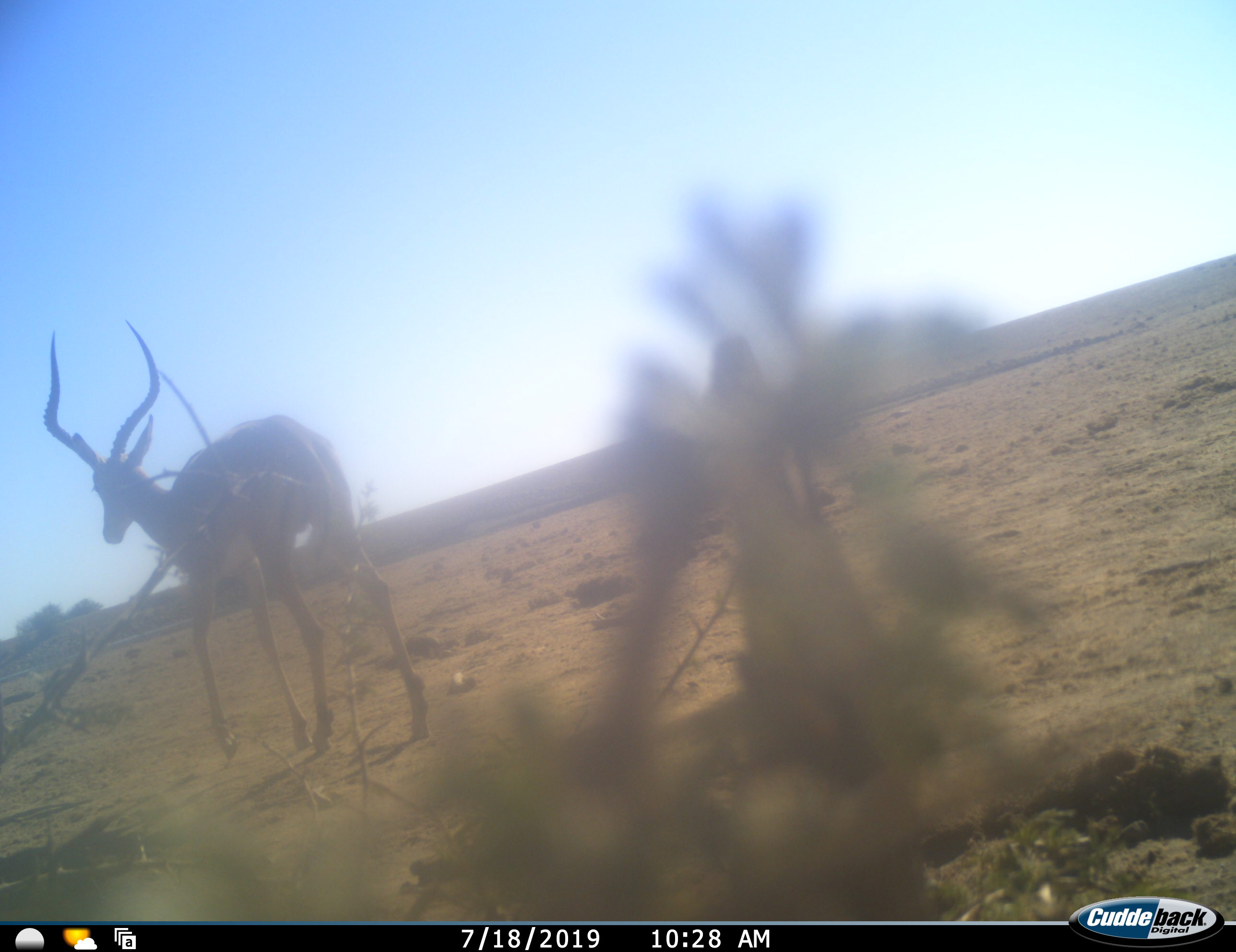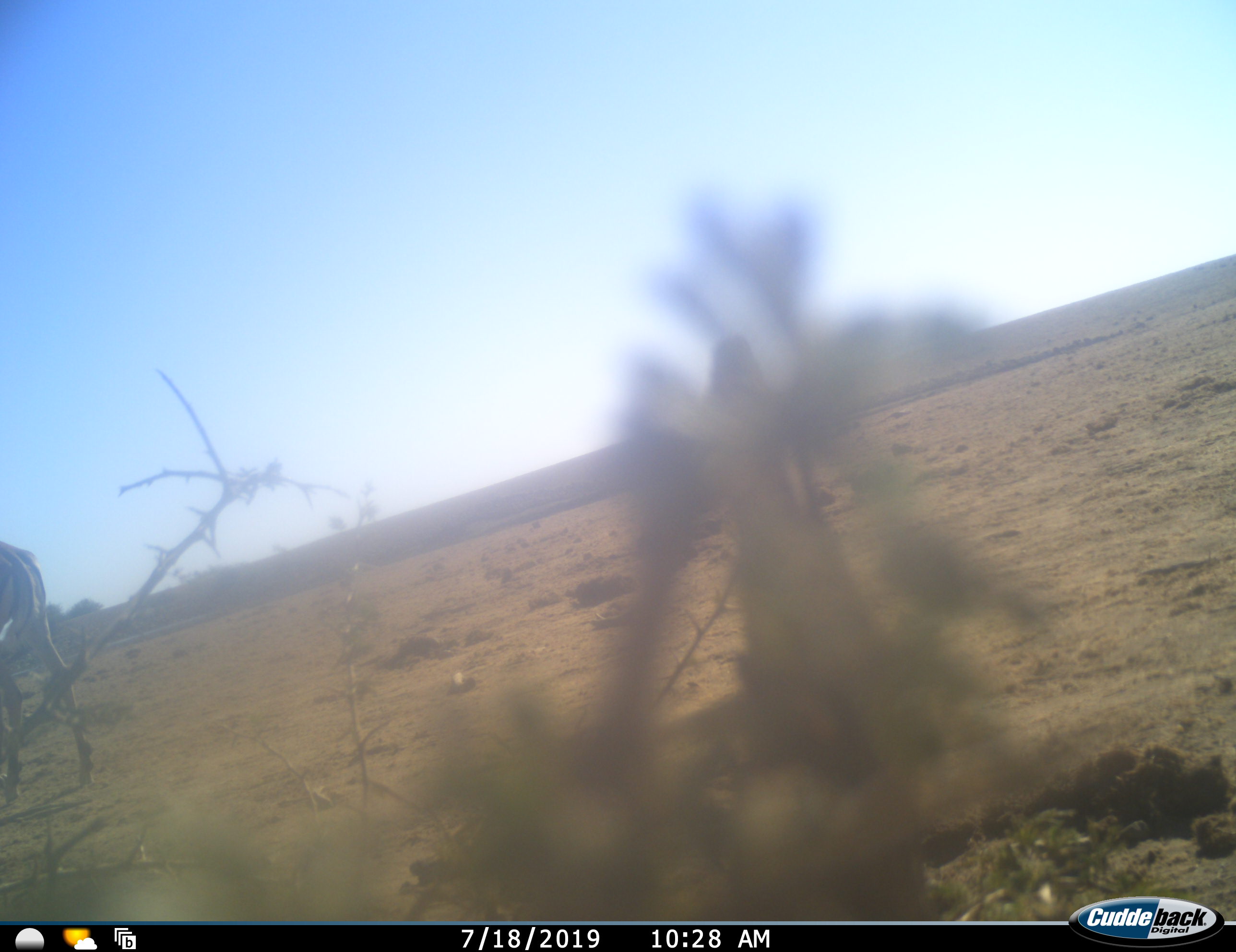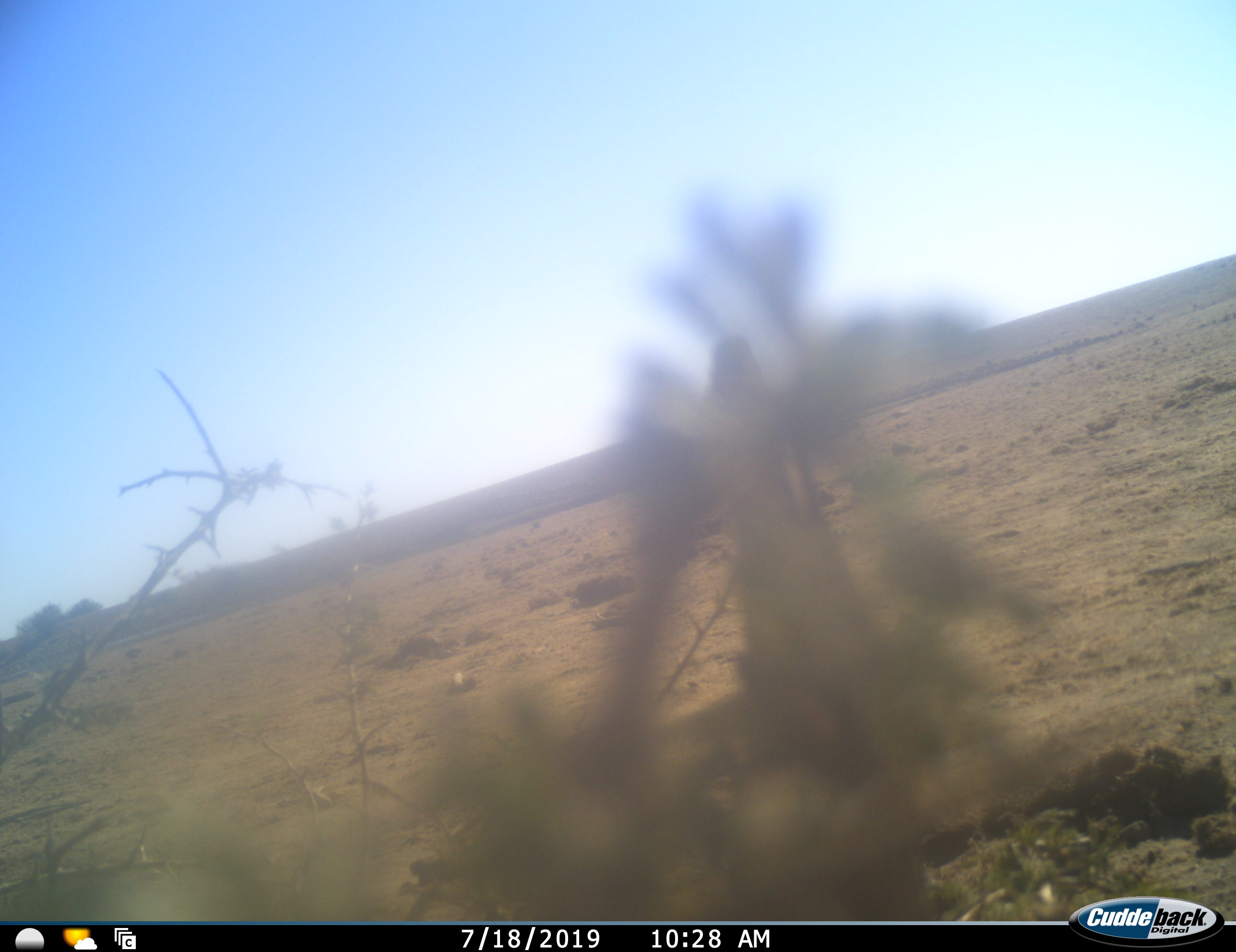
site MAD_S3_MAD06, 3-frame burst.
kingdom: Animalia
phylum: Chordata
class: Mammalia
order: Artiodactyla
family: Bovidae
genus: Aepyceros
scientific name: Aepyceros melampus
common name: impala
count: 1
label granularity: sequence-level